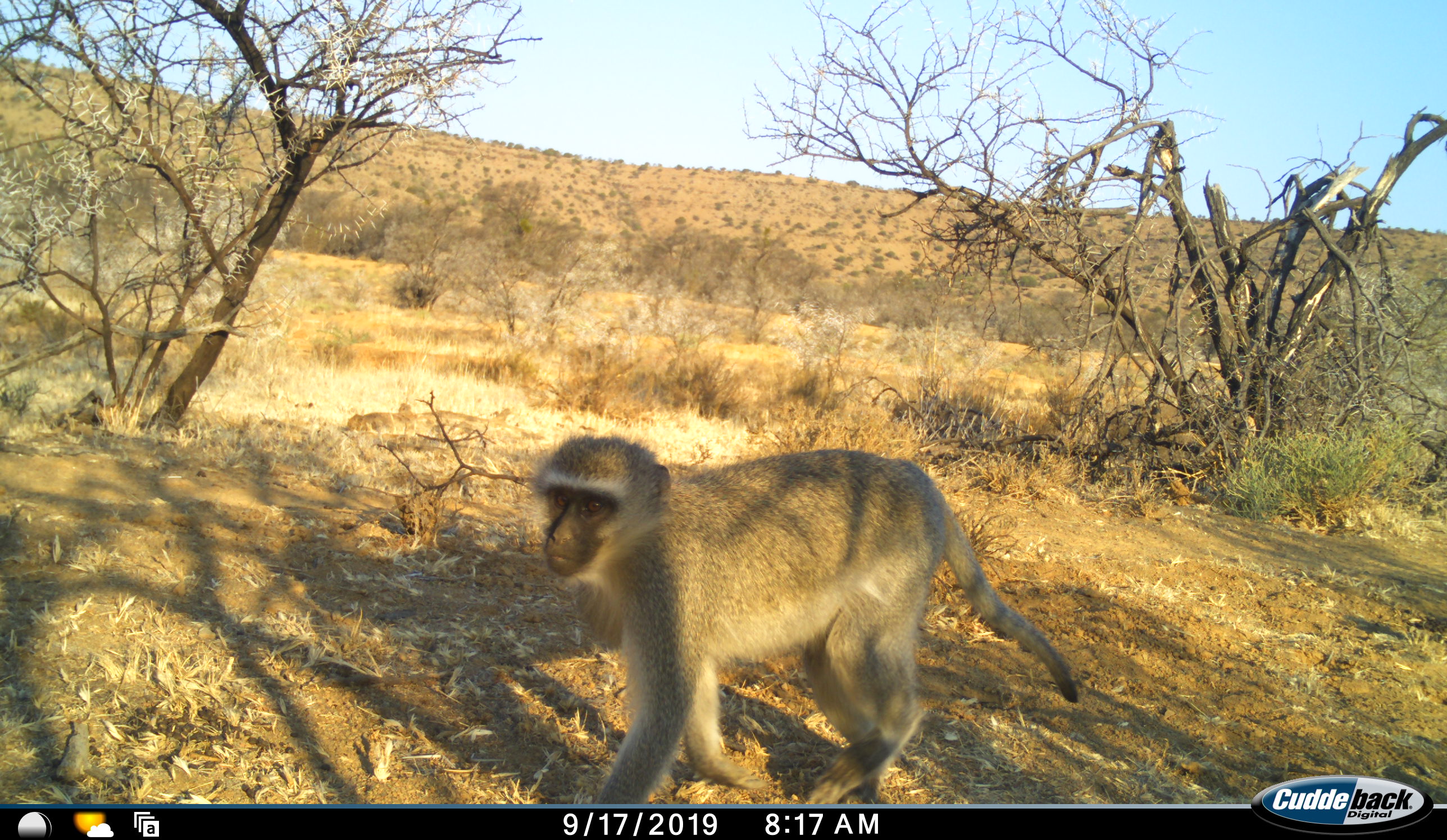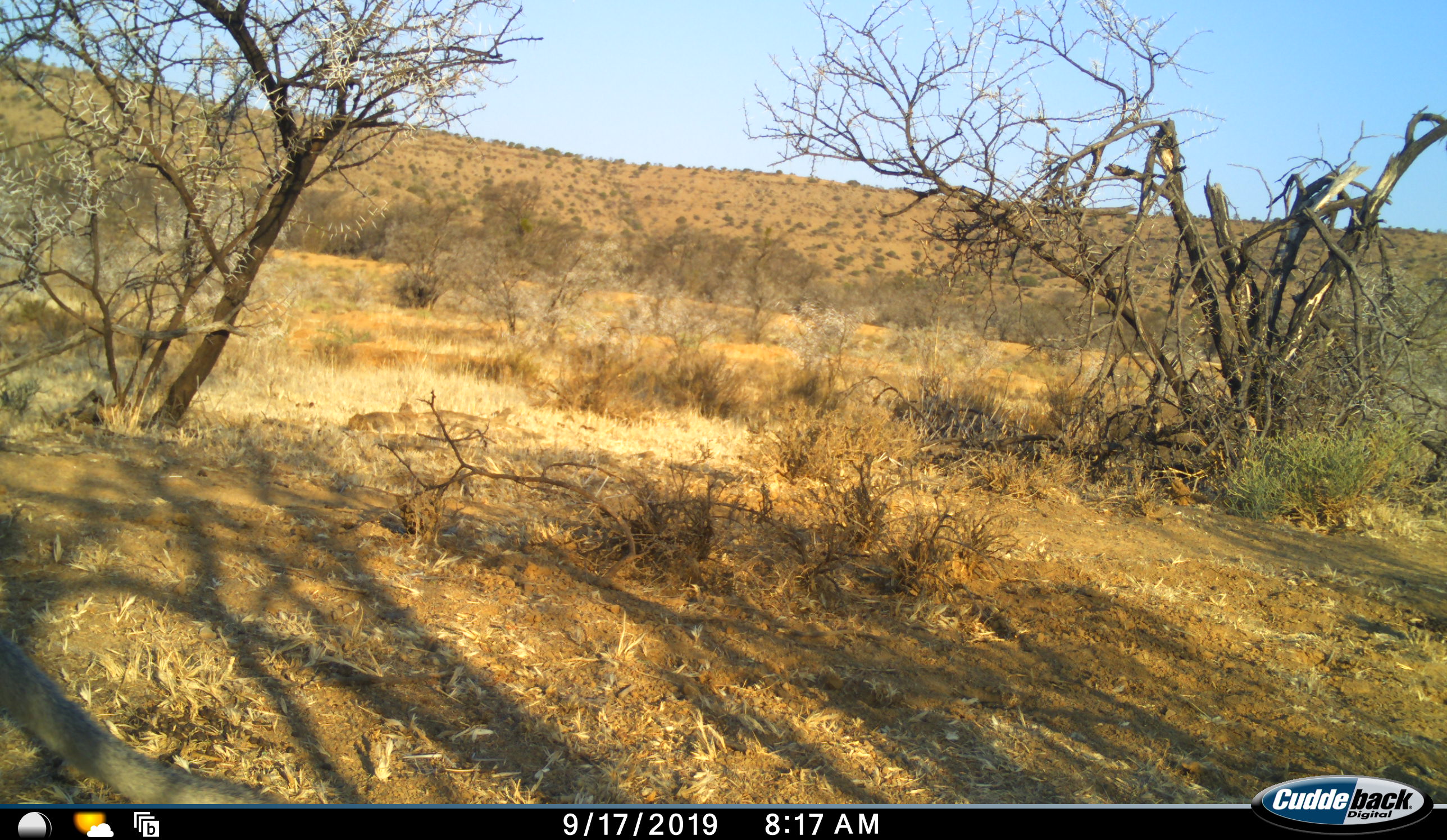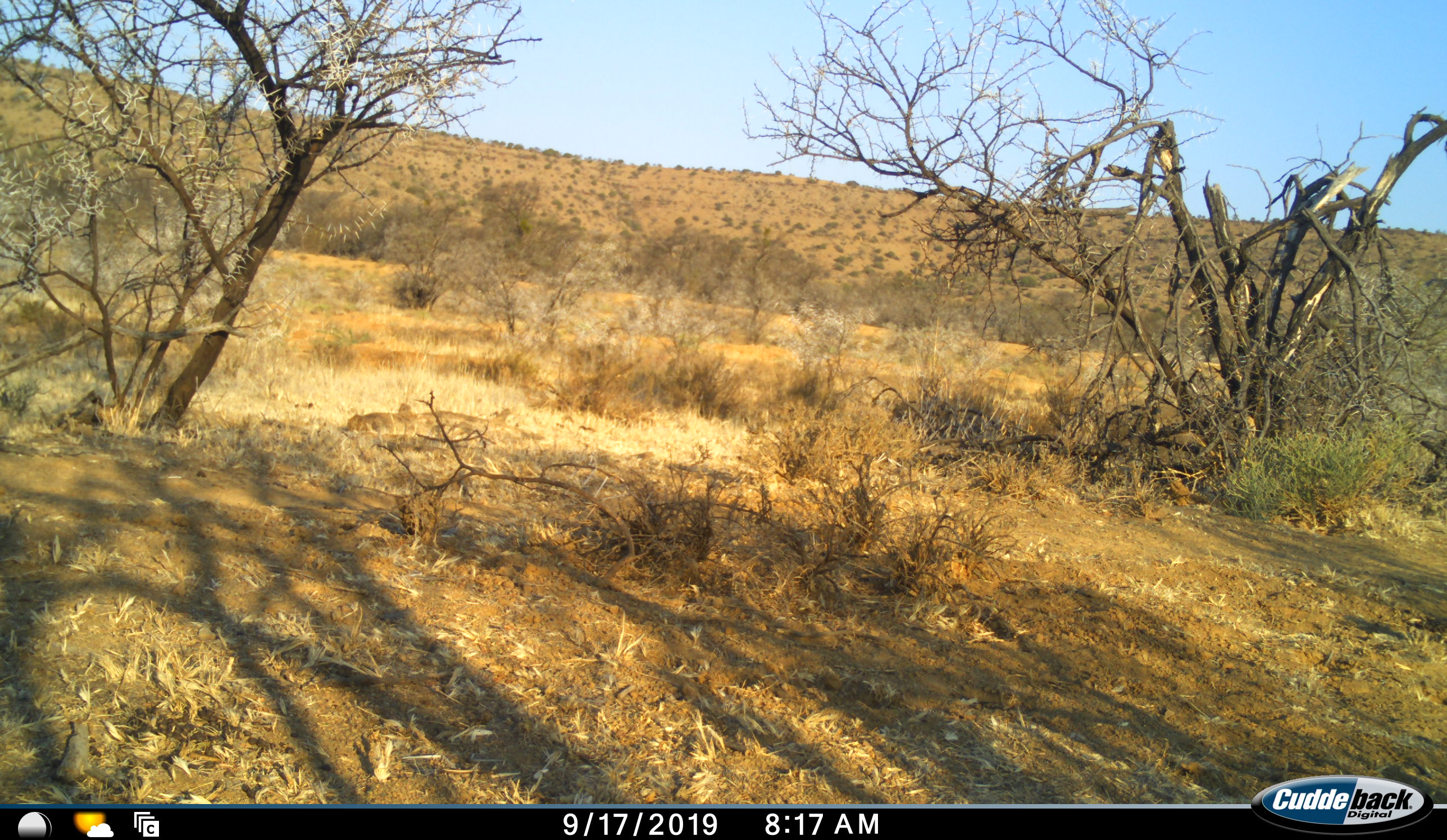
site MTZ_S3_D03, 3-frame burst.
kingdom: Animalia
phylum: Chordata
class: Mammalia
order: Primates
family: Cercopithecidae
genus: Chlorocebus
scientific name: Chlorocebus pygerythrus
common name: vervet monkey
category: monkeyvervet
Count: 1.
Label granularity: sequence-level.